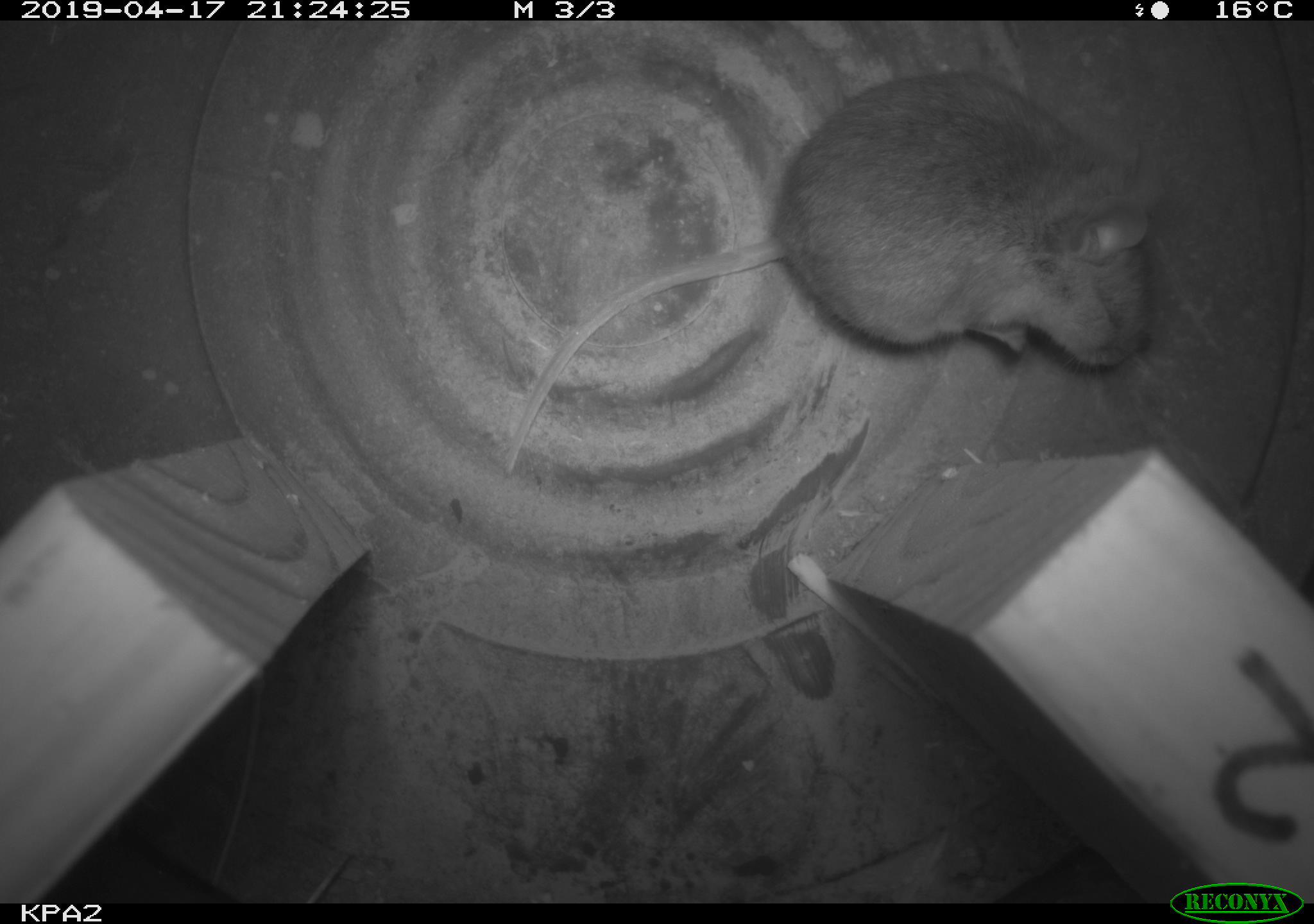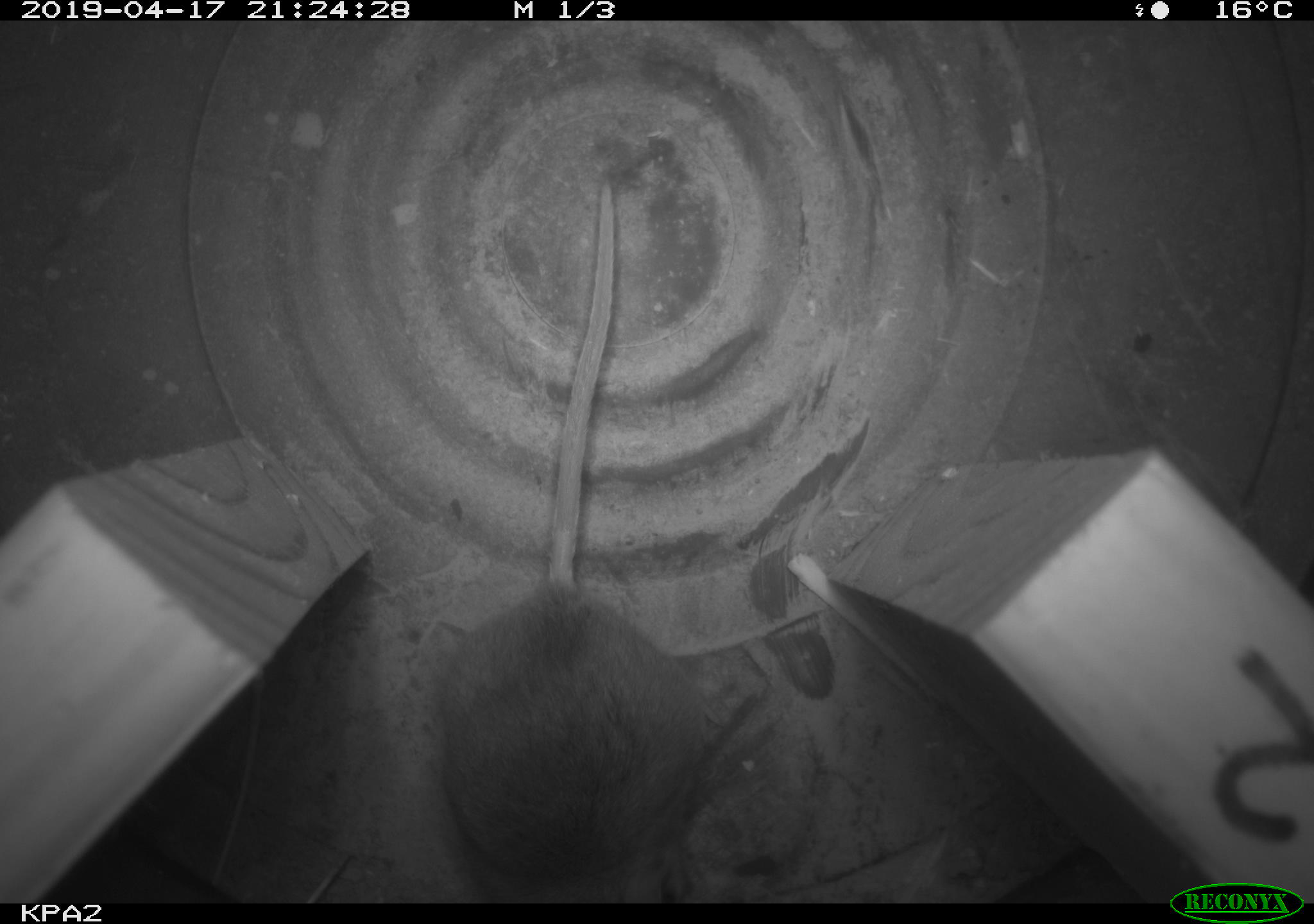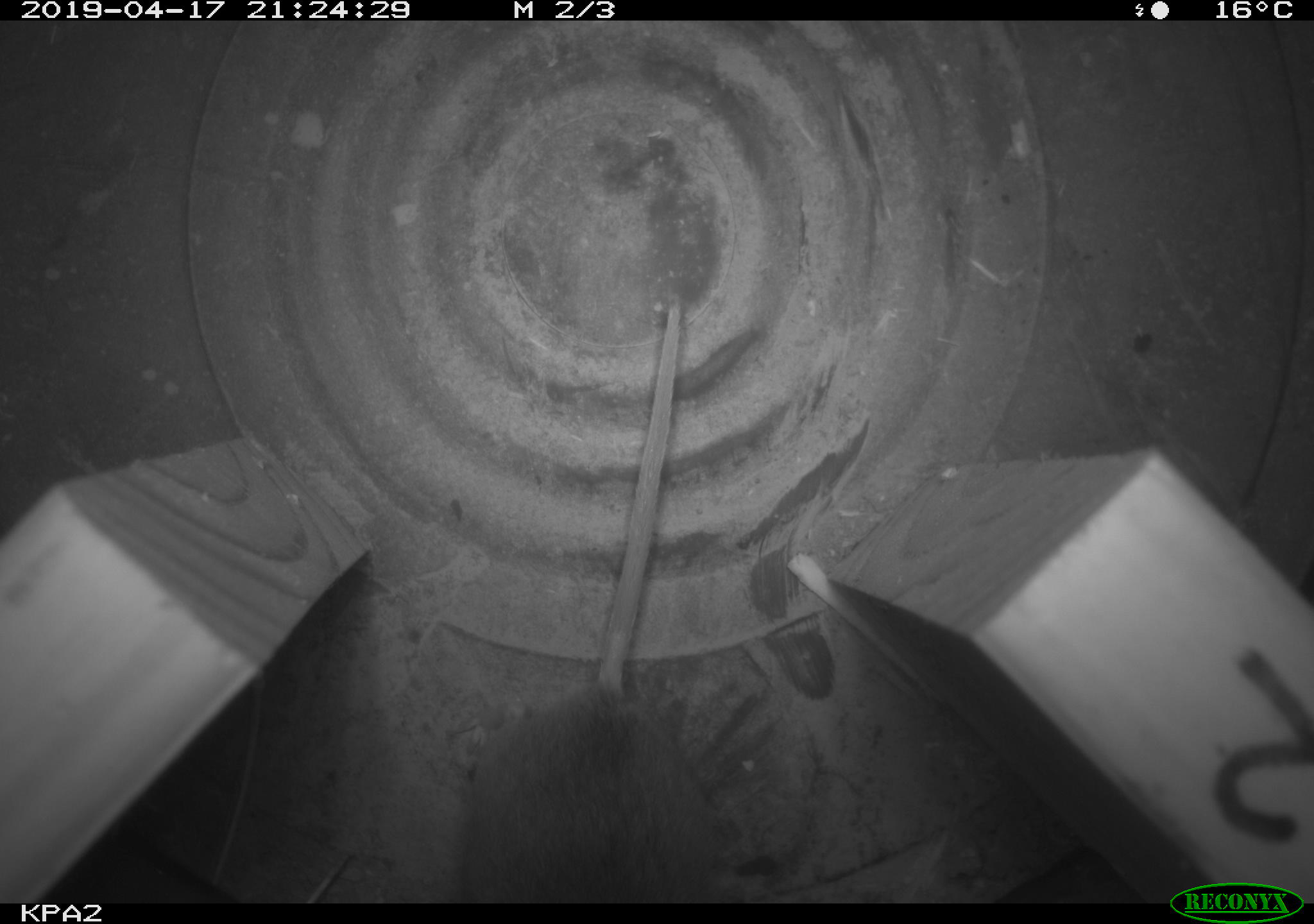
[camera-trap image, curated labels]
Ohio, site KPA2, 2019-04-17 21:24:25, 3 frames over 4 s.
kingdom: Animalia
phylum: Chordata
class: Mammalia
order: Rodentia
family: Cricetidae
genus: Peromyscus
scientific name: Peromyscus leucopus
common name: white-footed mouse